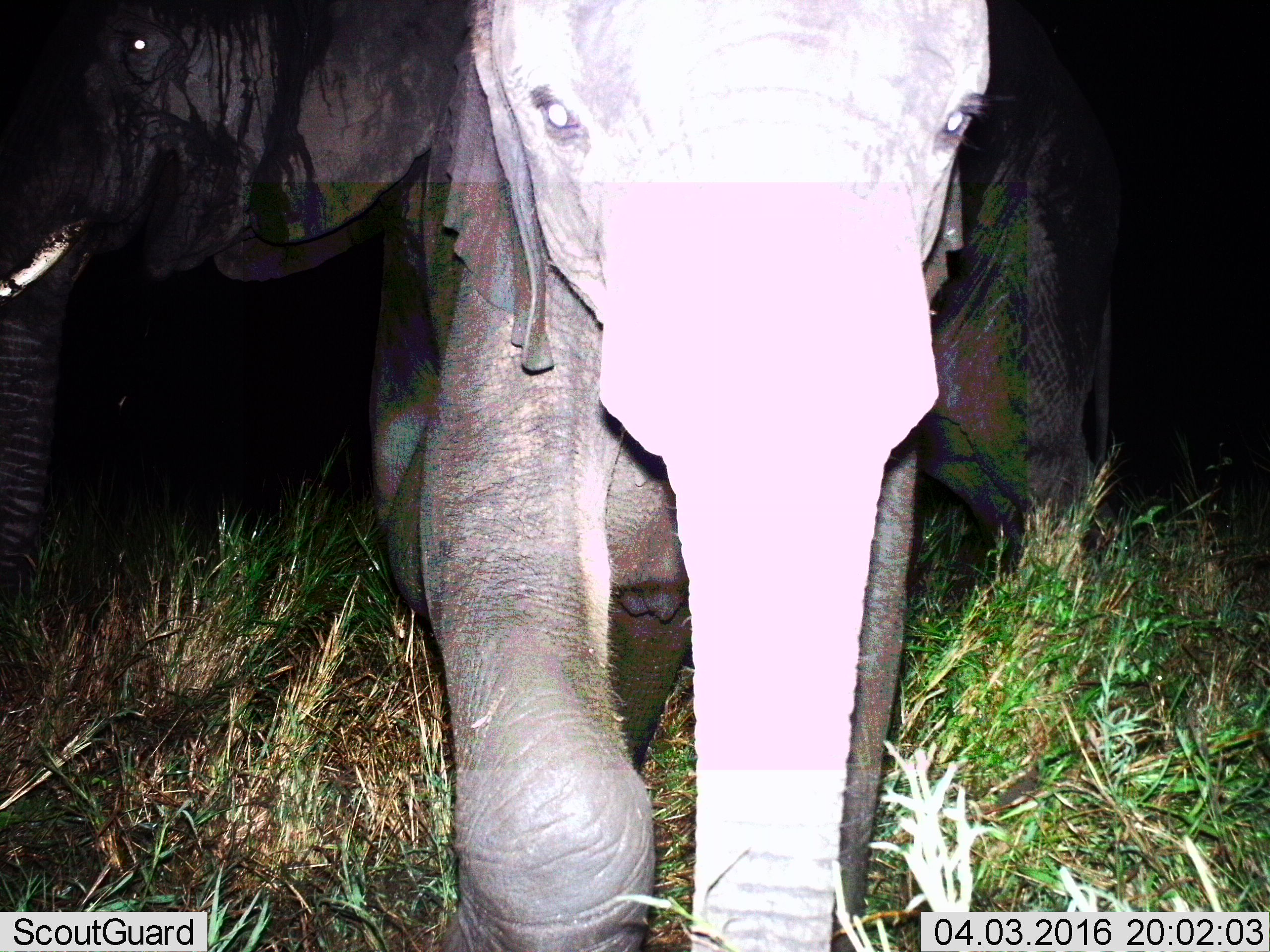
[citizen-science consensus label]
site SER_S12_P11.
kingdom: Animalia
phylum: Chordata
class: Mammalia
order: Proboscidea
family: Elephantidae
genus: Loxodonta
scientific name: Loxodonta africana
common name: african bush elephant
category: elephant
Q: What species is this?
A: Elephant (african bush elephant) (Loxodonta africana).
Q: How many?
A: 2.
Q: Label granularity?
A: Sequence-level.